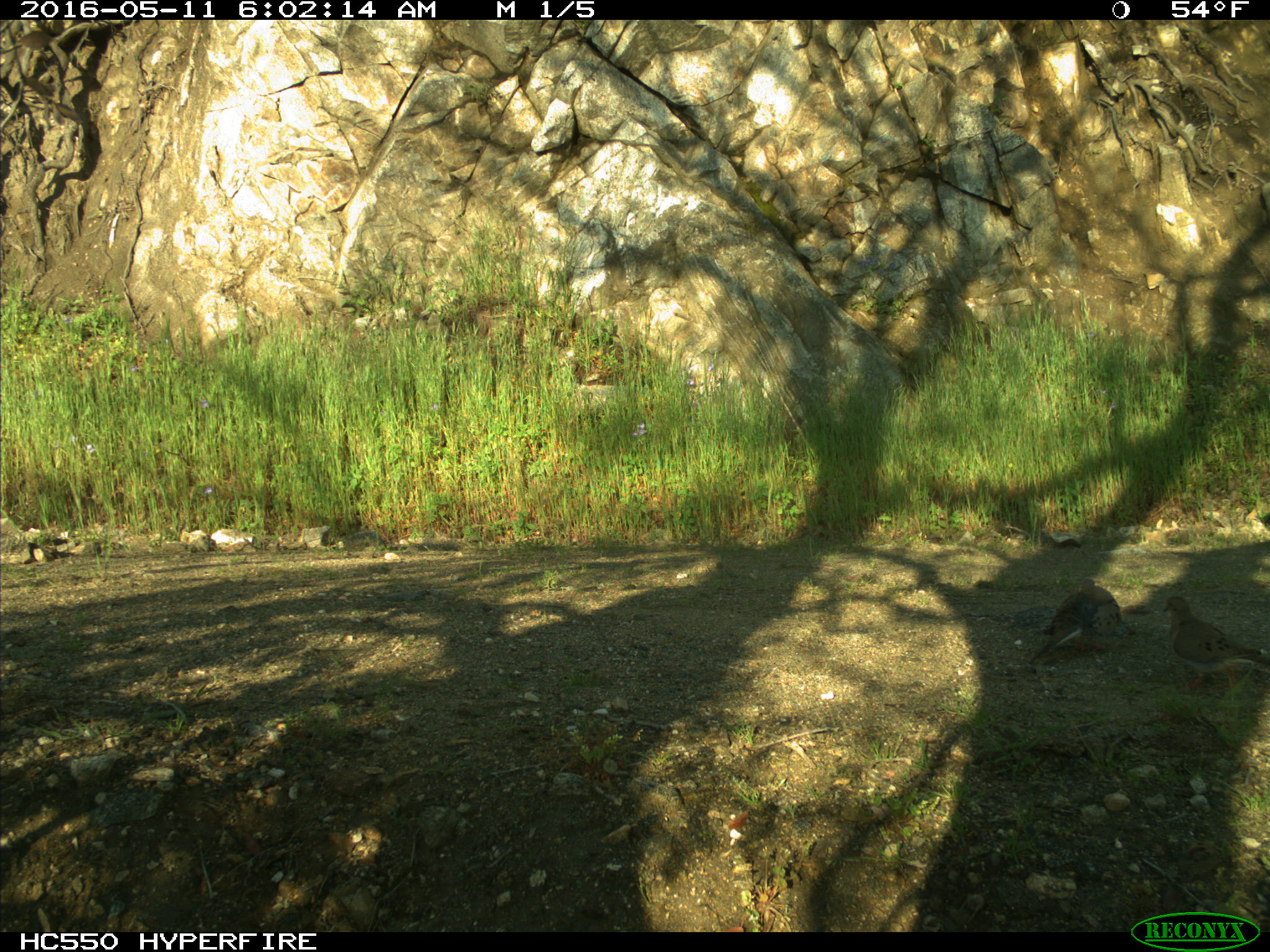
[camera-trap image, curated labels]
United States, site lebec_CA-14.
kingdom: Animalia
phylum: Chordata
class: Aves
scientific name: Aves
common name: birds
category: unidentified bird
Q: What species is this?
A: Unidentified bird (birds) (Aves).